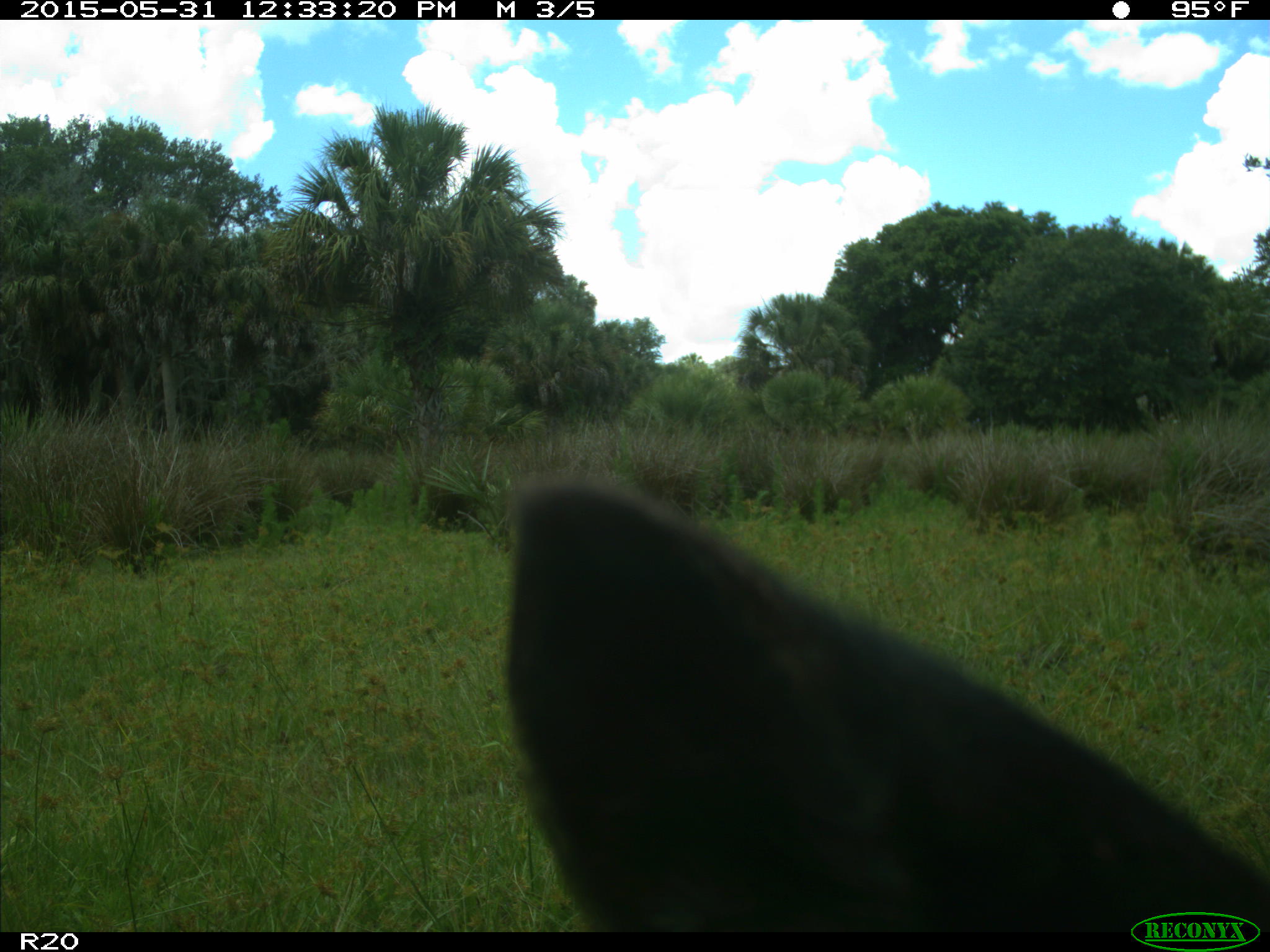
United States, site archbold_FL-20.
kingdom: Animalia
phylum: Chordata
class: Mammalia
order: Artiodactyla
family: Bovidae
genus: Bos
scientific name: Bos taurus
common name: domestic cow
Bos taurus (domestic cow).